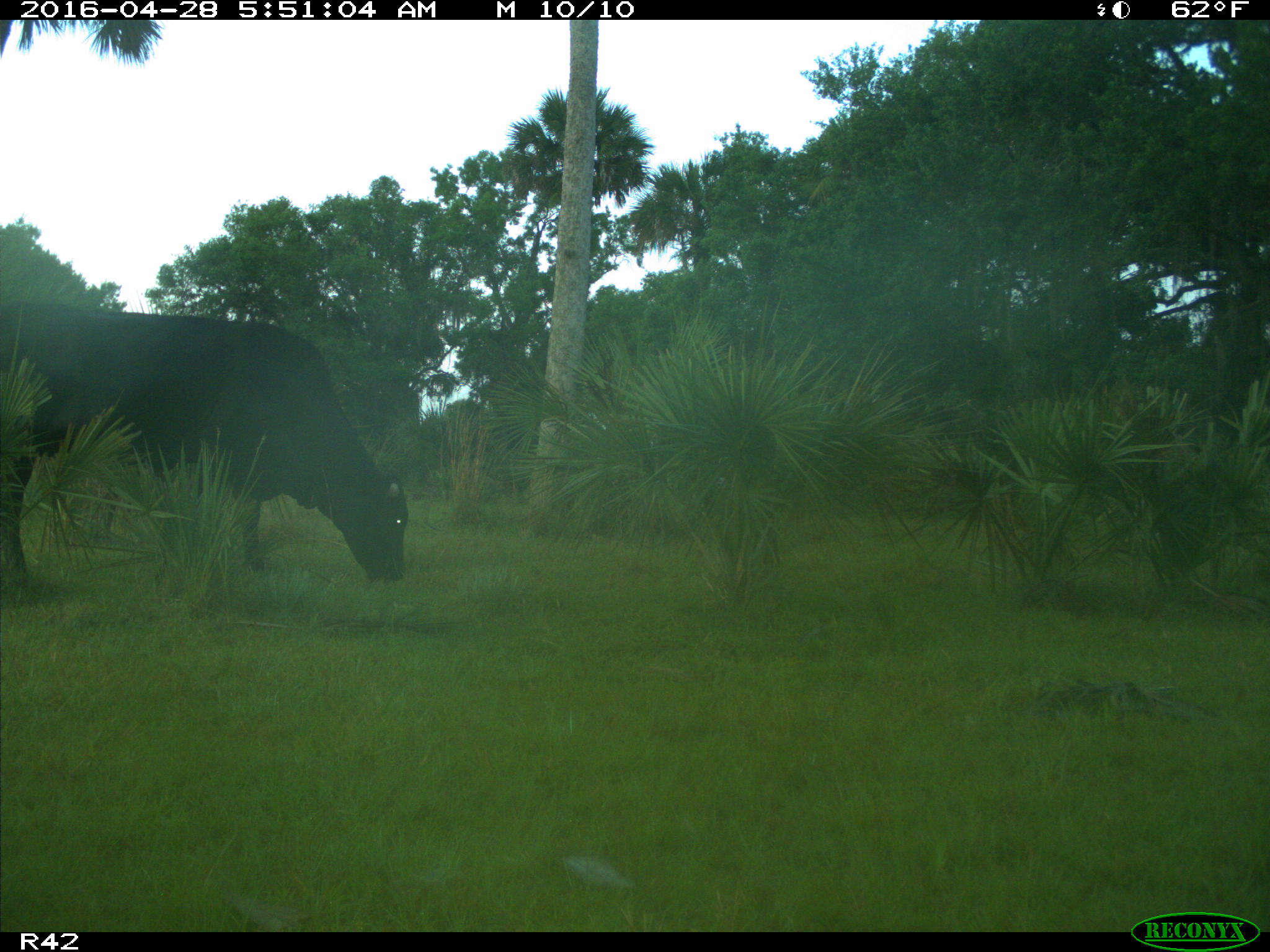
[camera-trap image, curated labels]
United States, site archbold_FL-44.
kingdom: Animalia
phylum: Chordata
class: Mammalia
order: Artiodactyla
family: Bovidae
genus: Bos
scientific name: Bos taurus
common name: domestic cow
Bos taurus (domestic cow).